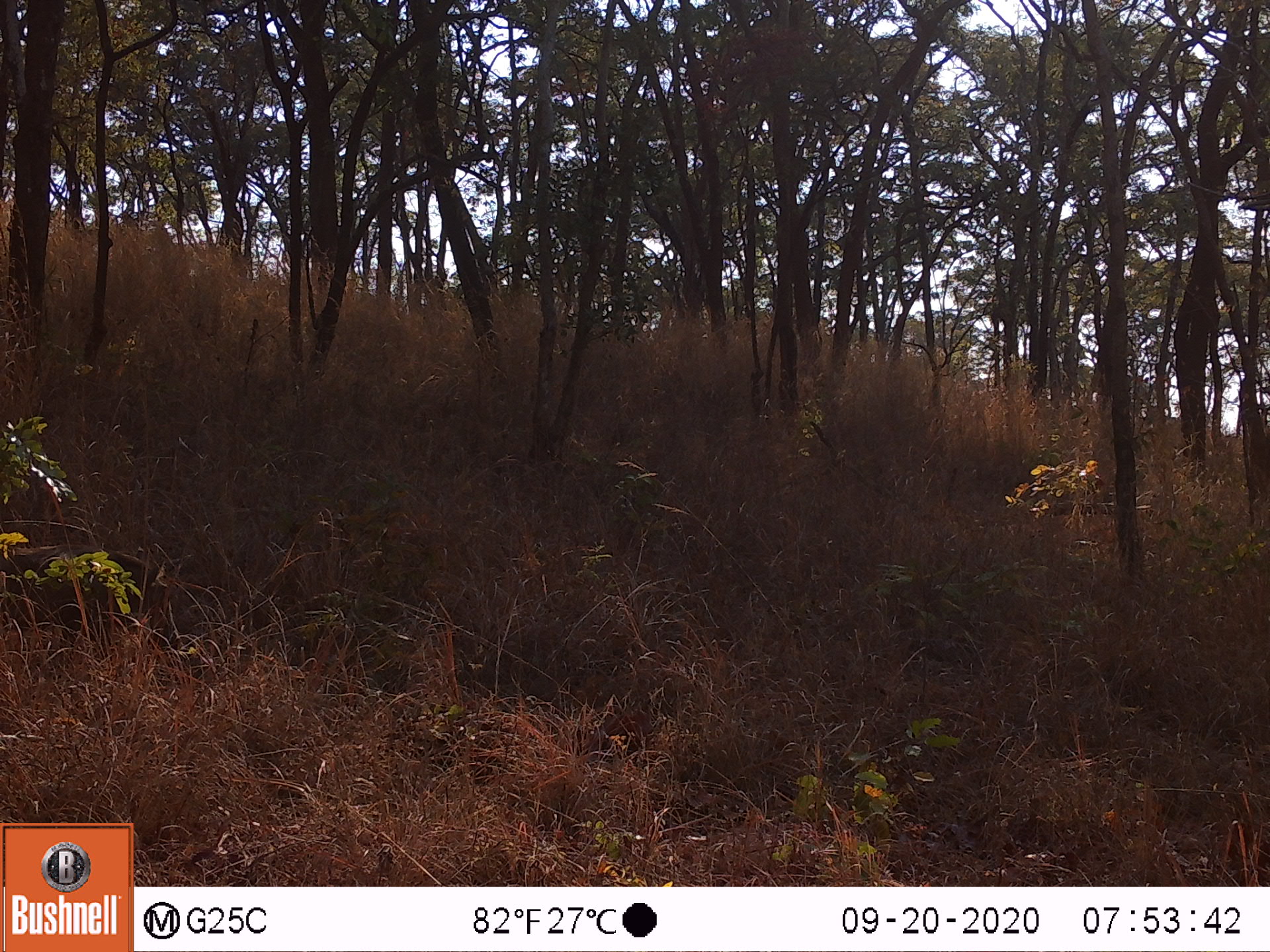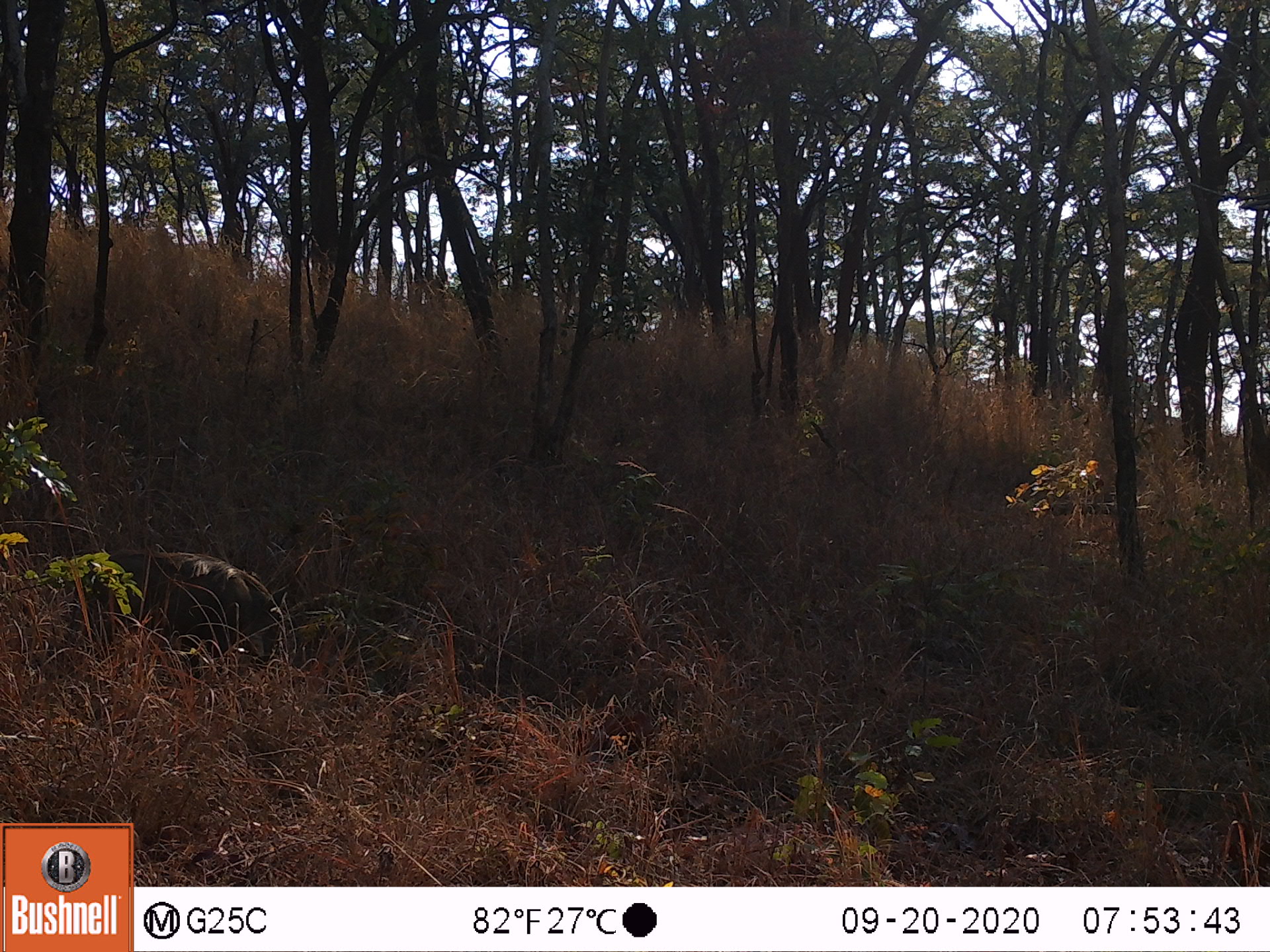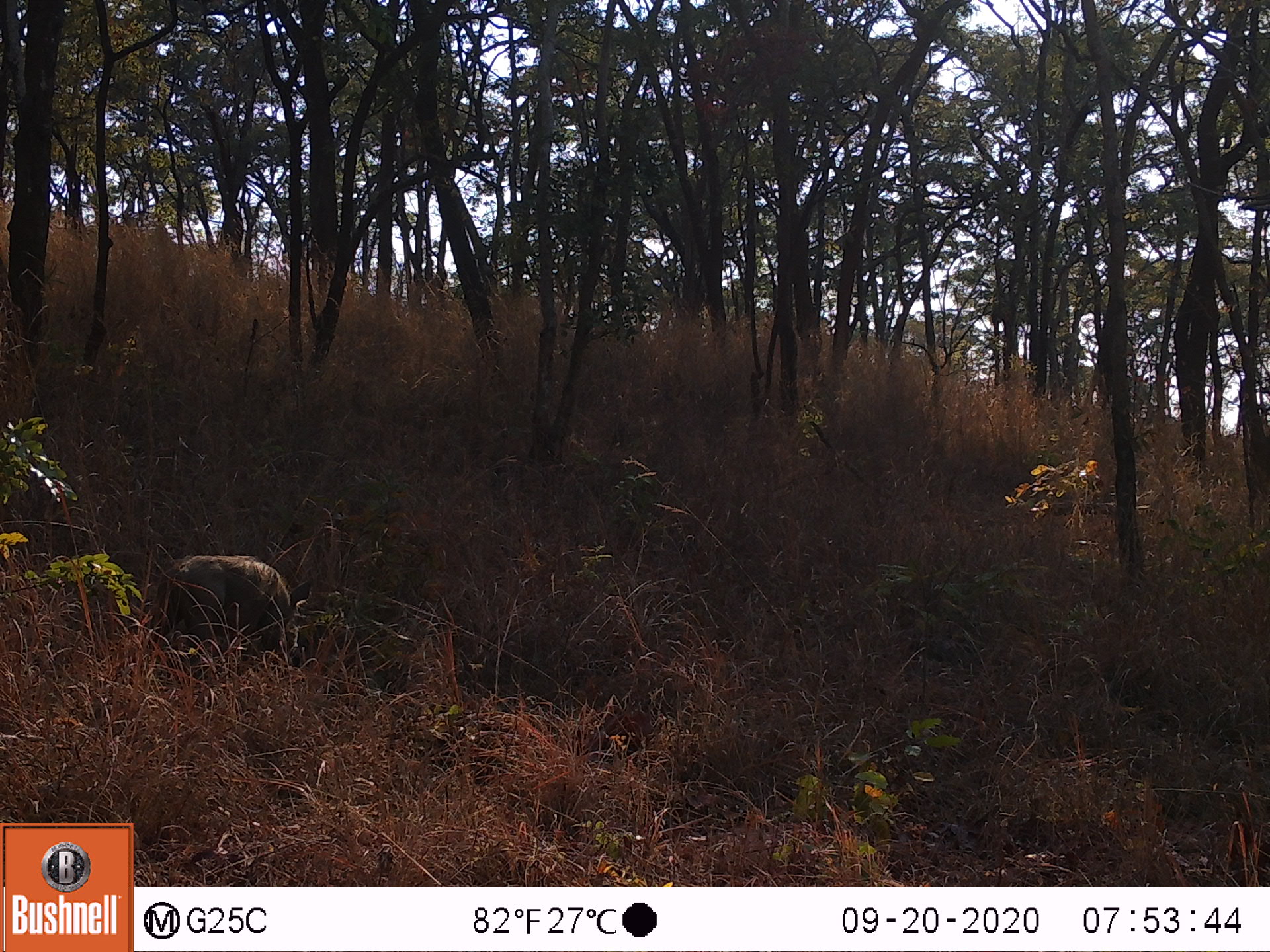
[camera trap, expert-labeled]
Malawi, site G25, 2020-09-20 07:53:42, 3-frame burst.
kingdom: Animalia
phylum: Chordata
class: Mammalia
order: Artiodactyla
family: Suidae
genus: Phacochoerus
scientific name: Phacochoerus africanus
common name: common warthog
Common warthog (Phacochoerus africanus), count 1.